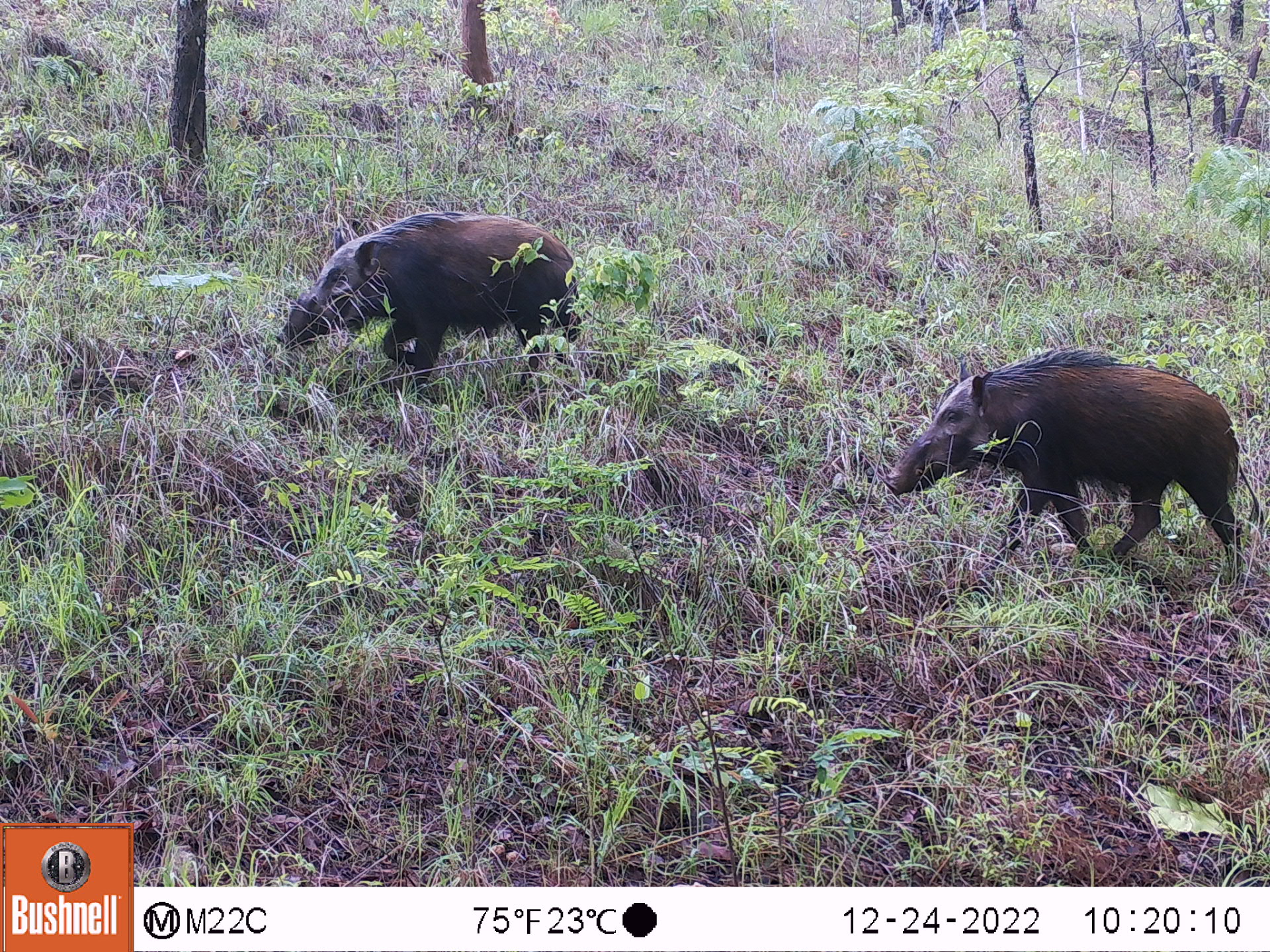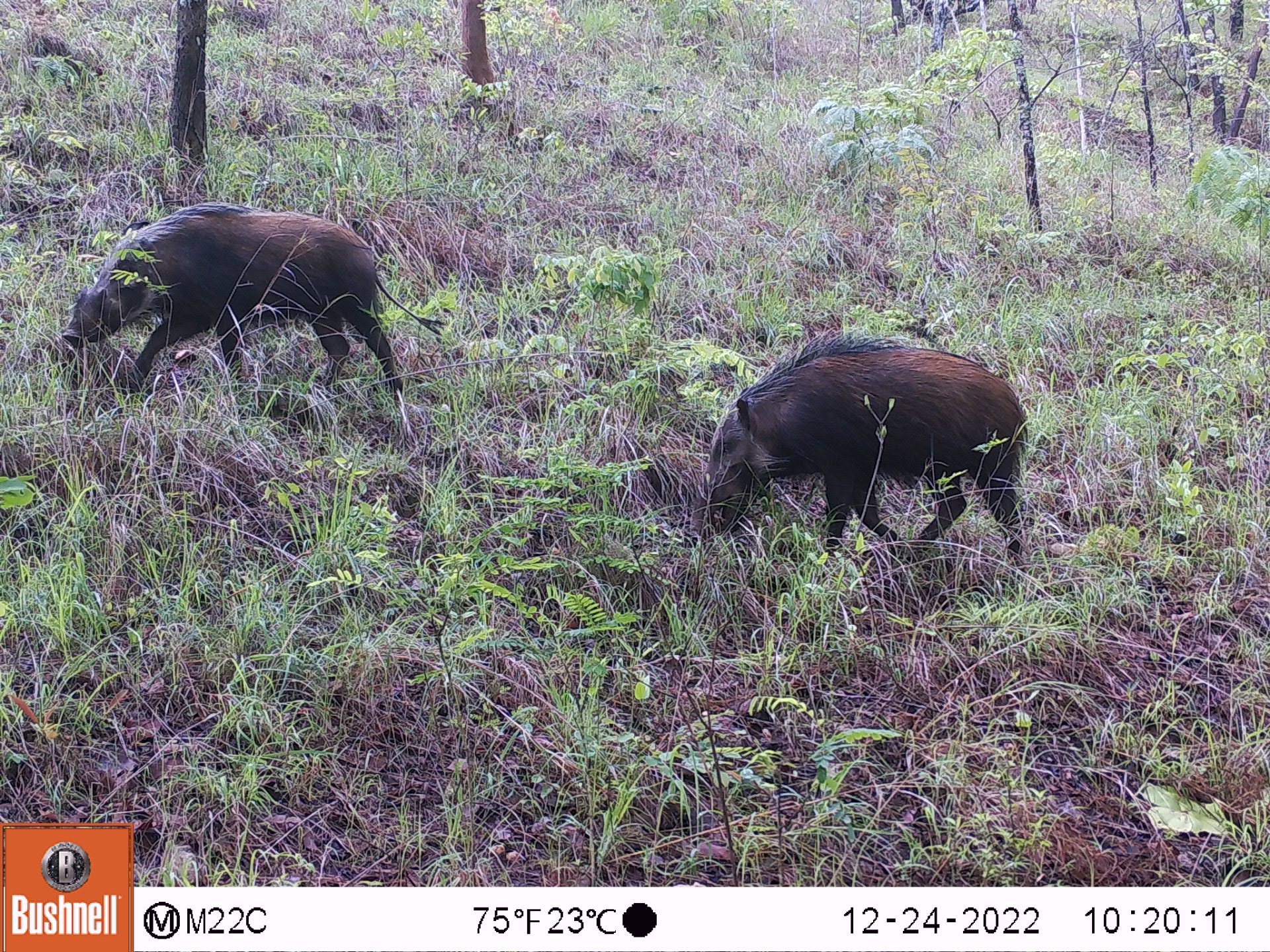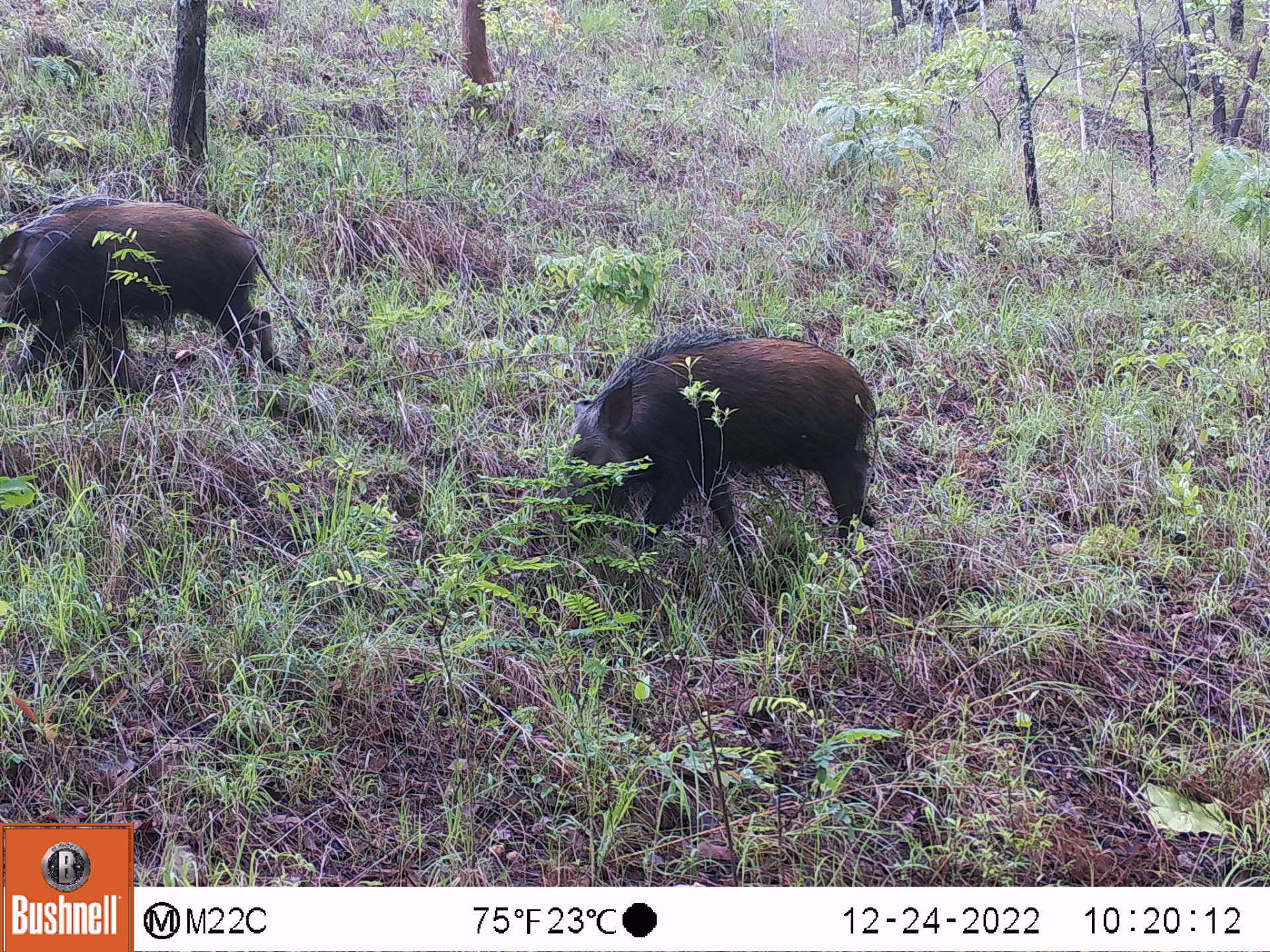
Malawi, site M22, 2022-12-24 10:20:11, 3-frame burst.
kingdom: Animalia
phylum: Chordata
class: Mammalia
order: Artiodactyla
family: Suidae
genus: Potamochoerus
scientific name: Potamochoerus larvatus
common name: bushpig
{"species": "bushpig (Potamochoerus larvatus)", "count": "2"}